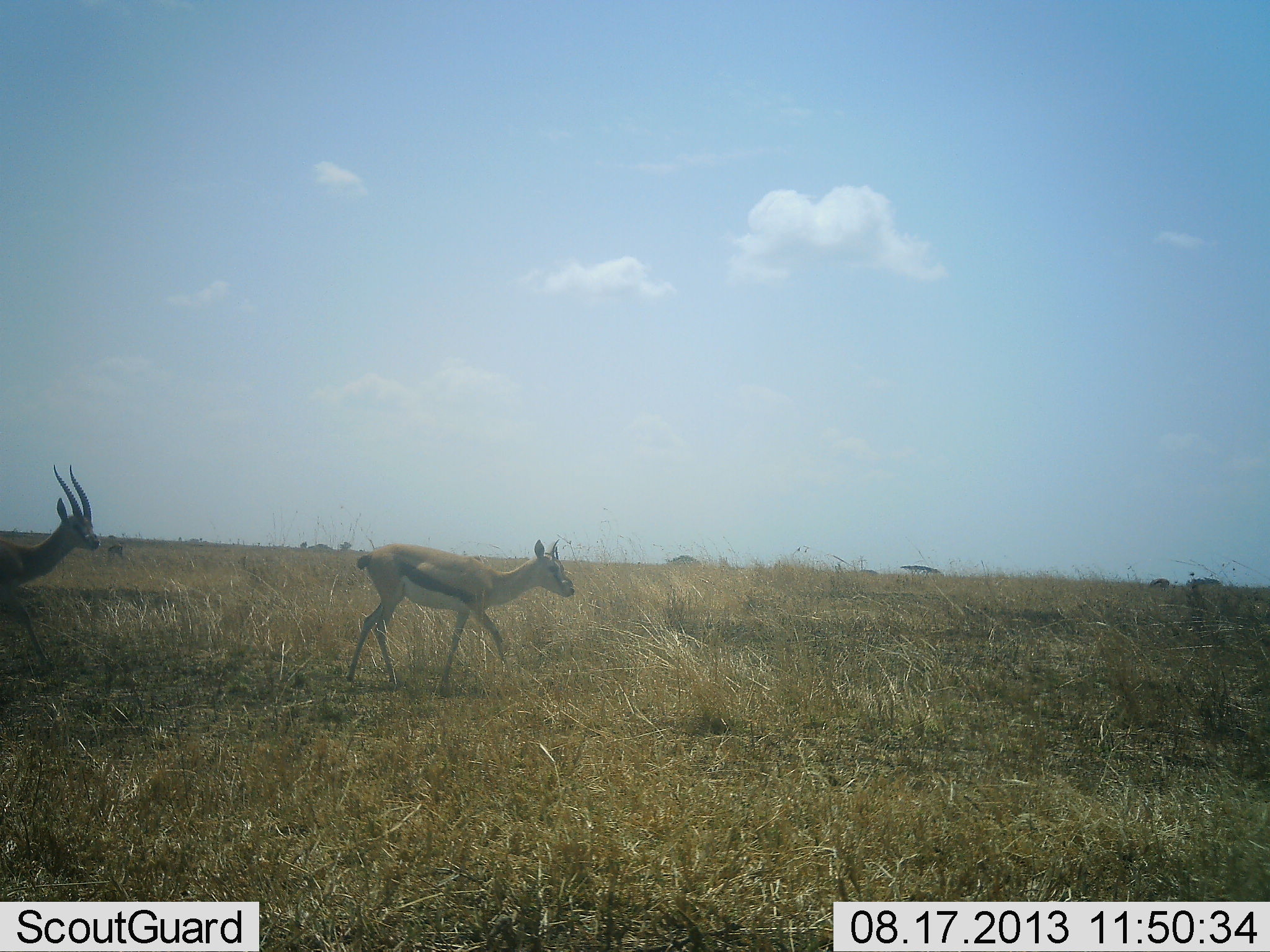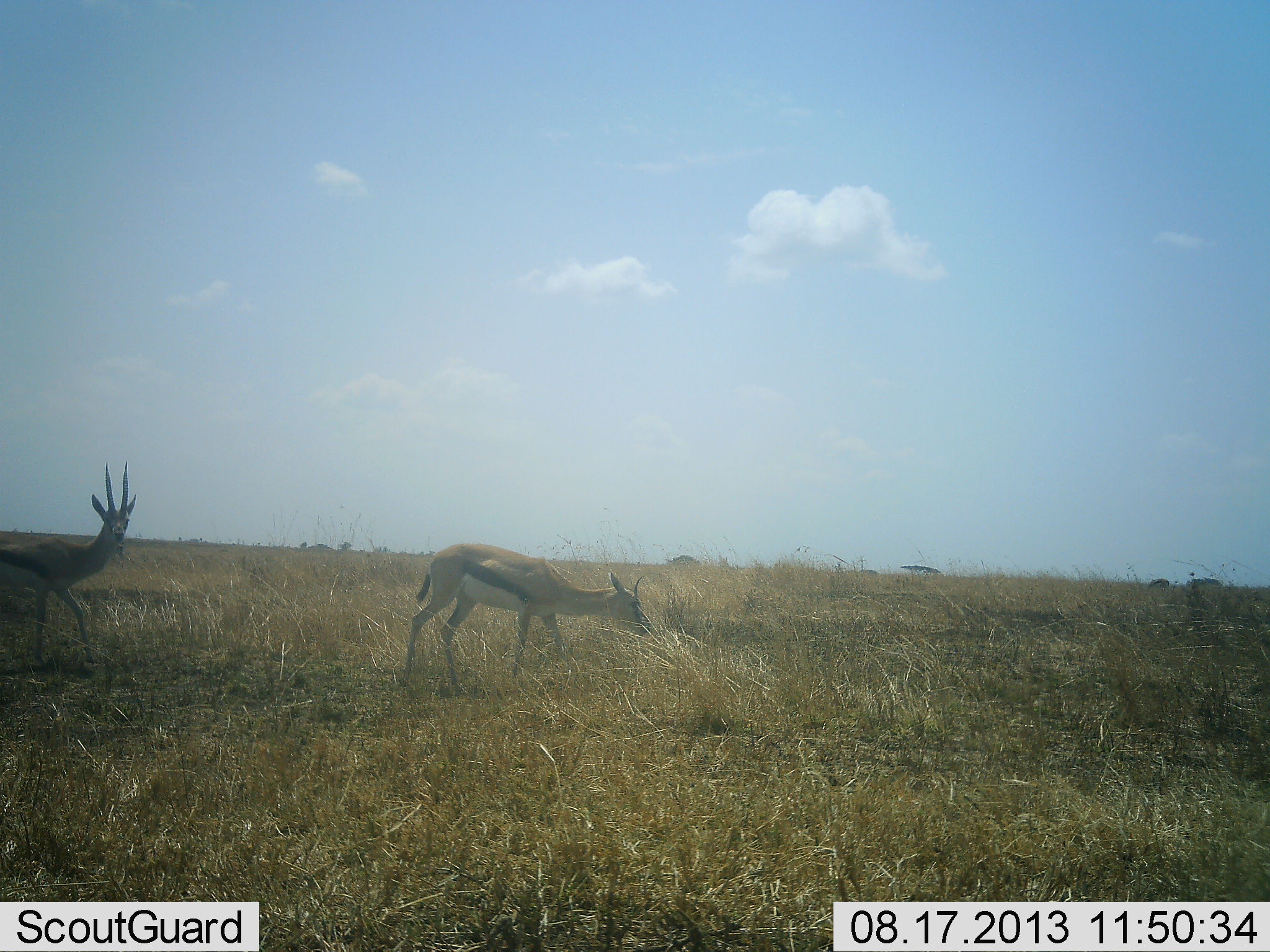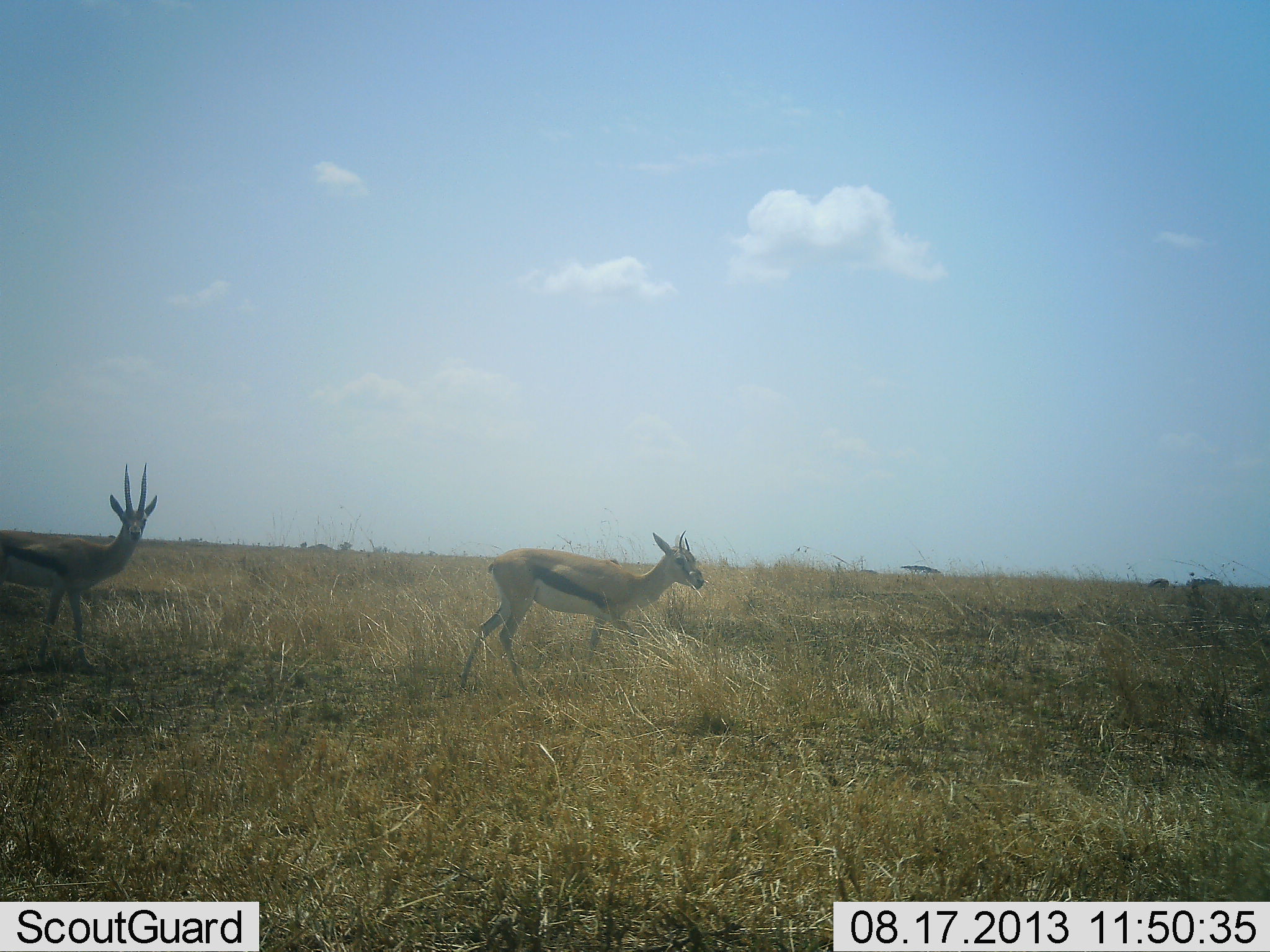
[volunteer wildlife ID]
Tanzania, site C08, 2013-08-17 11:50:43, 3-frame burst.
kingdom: Animalia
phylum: Chordata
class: Mammalia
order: Artiodactyla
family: Bovidae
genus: Eudorcas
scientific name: Eudorcas thomsonii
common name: thomson's gazelle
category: gazellethomsons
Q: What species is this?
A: Gazellethomsons (thomson's gazelle) (Eudorcas thomsonii).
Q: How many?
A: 2.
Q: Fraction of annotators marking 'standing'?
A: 20%.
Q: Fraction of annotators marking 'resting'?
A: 0%.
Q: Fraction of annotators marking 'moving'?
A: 90%.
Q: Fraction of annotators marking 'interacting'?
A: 0%.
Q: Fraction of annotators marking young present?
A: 0%.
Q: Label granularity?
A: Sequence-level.